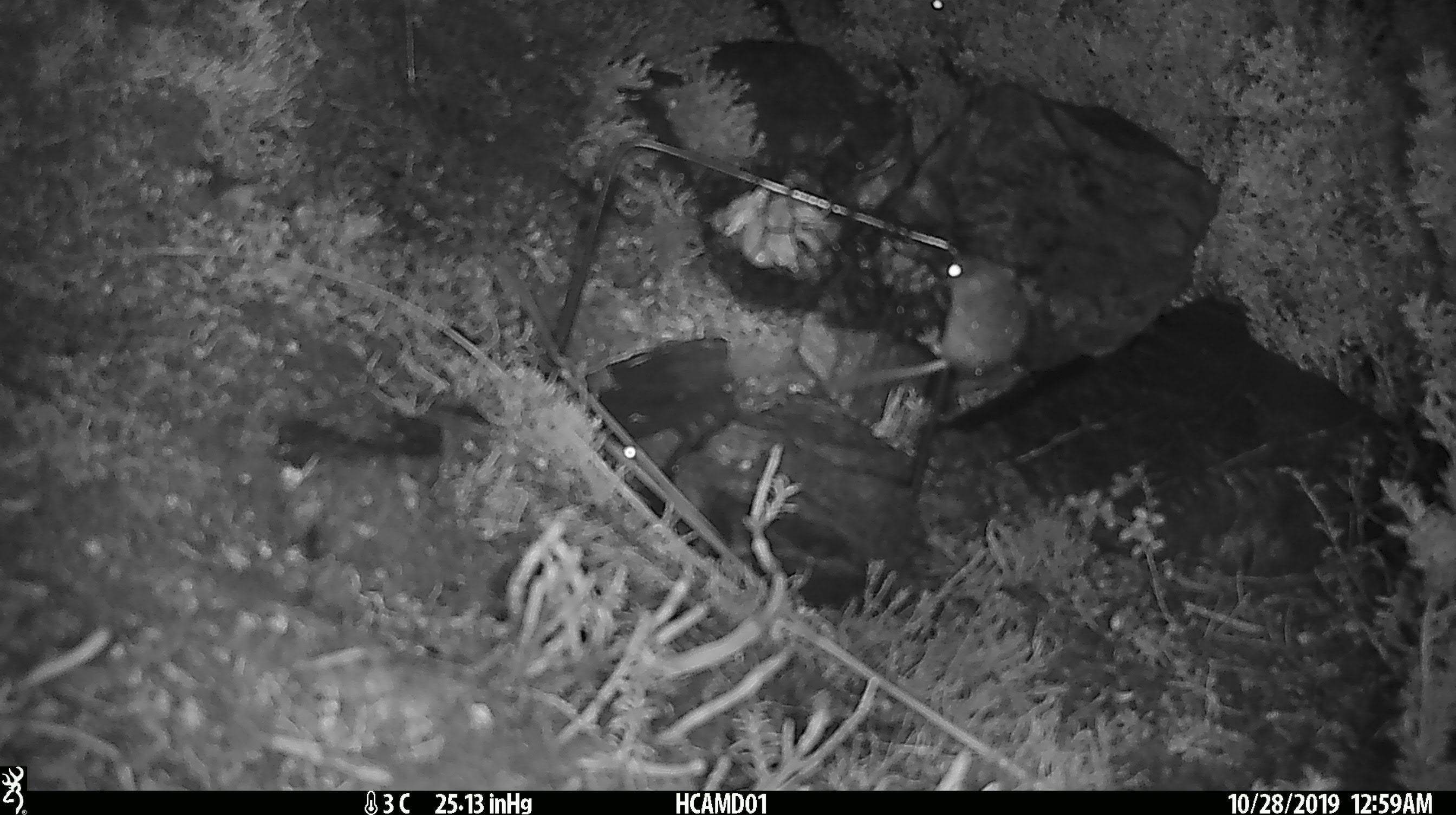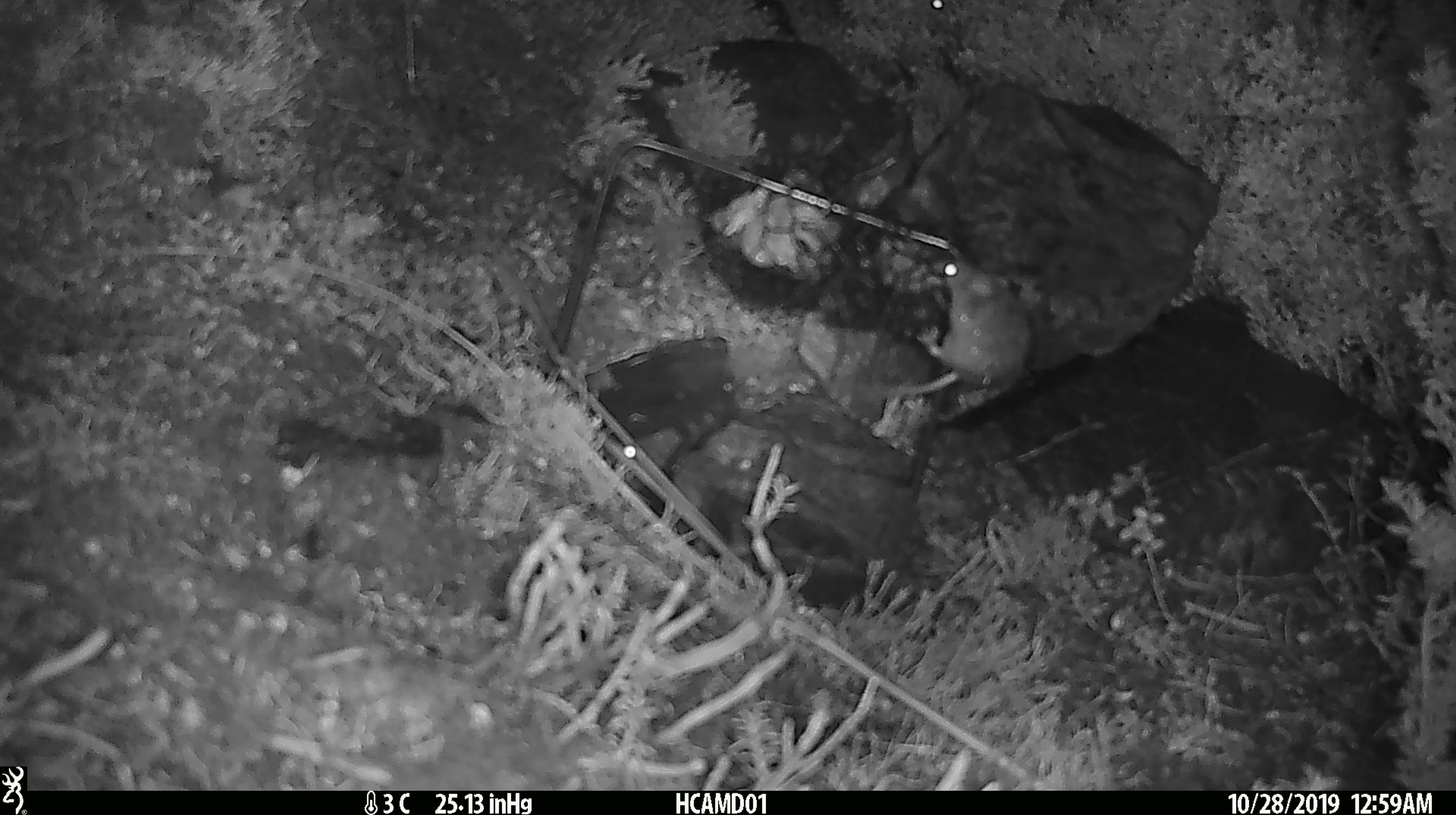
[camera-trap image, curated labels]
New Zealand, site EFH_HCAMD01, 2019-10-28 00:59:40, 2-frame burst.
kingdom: Animalia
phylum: Chordata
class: Mammalia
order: Rodentia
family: Muridae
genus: Mus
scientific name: Mus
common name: mouse